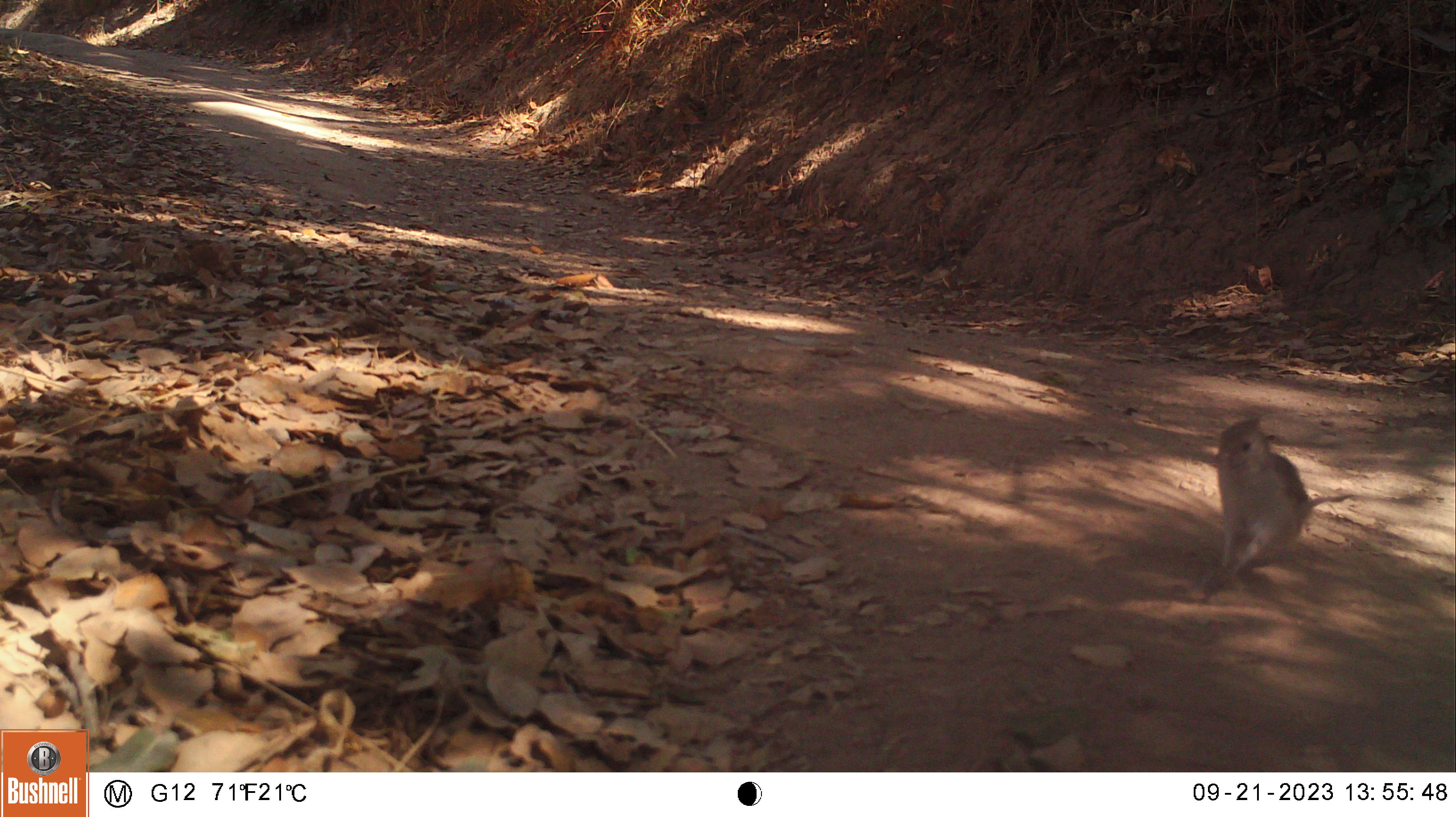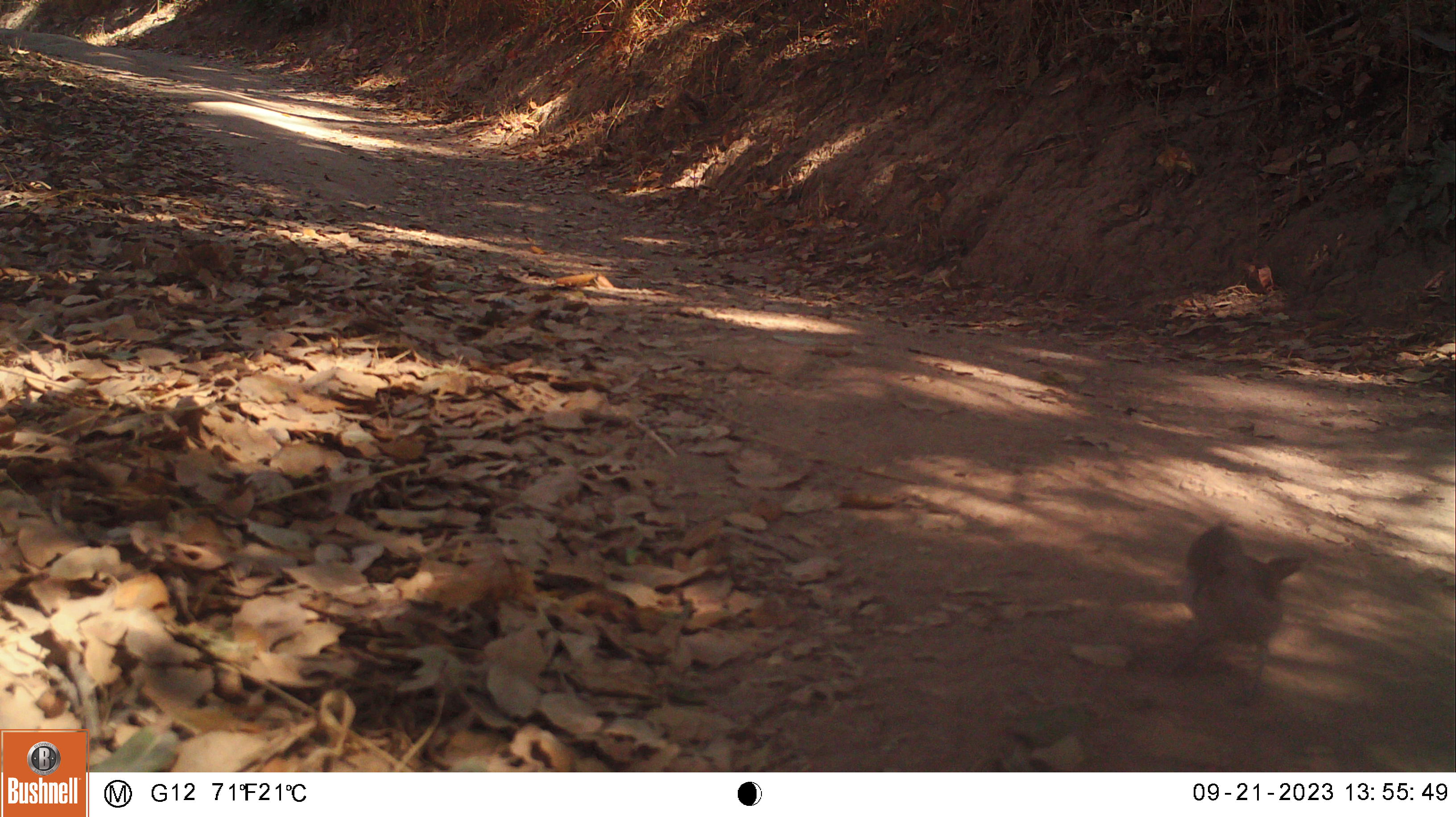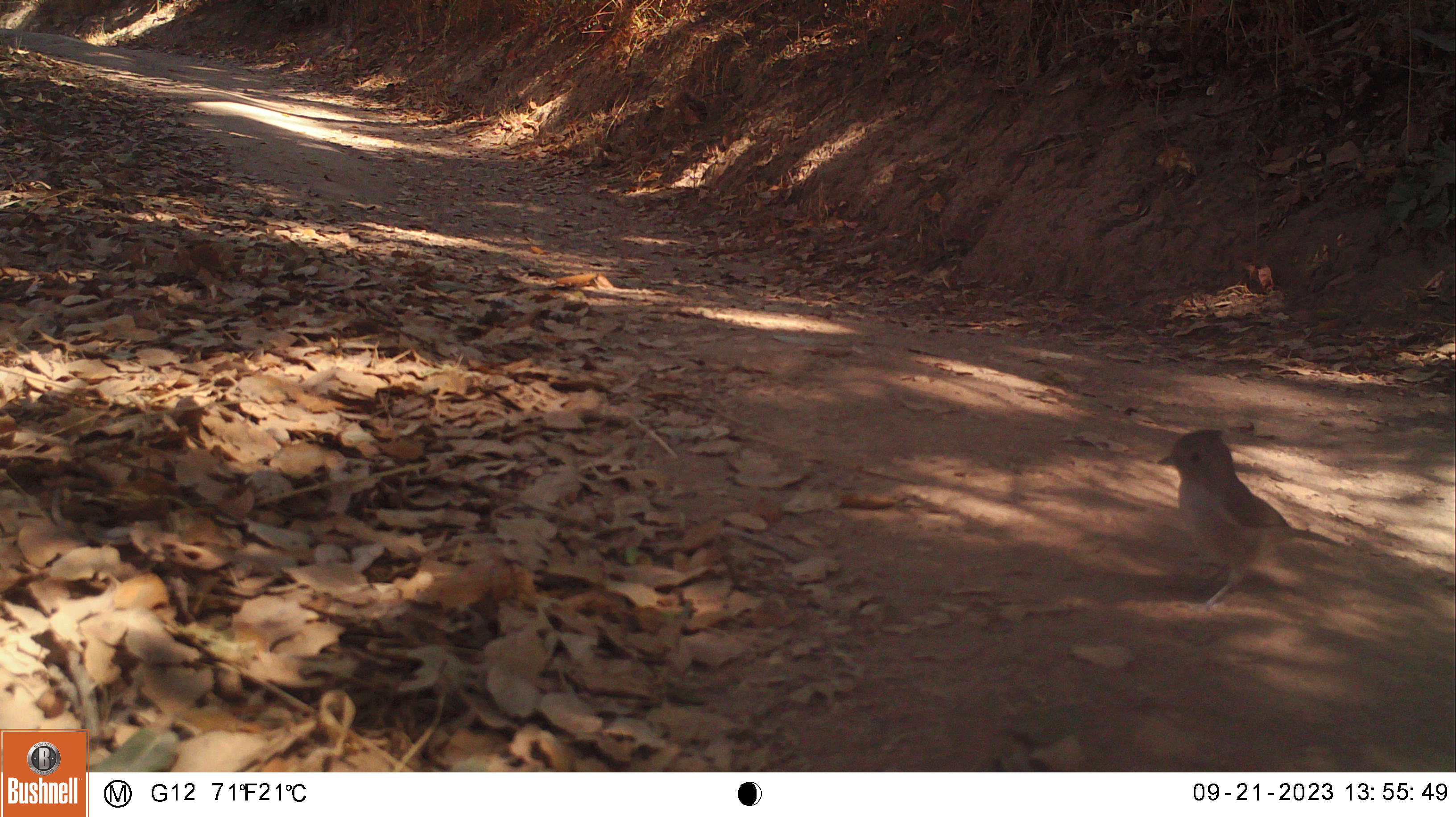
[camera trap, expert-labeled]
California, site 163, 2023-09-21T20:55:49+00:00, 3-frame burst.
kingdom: Animalia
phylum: Chordata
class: Aves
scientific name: Aves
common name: bird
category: unknown bird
Unknown bird (bird) (Aves).